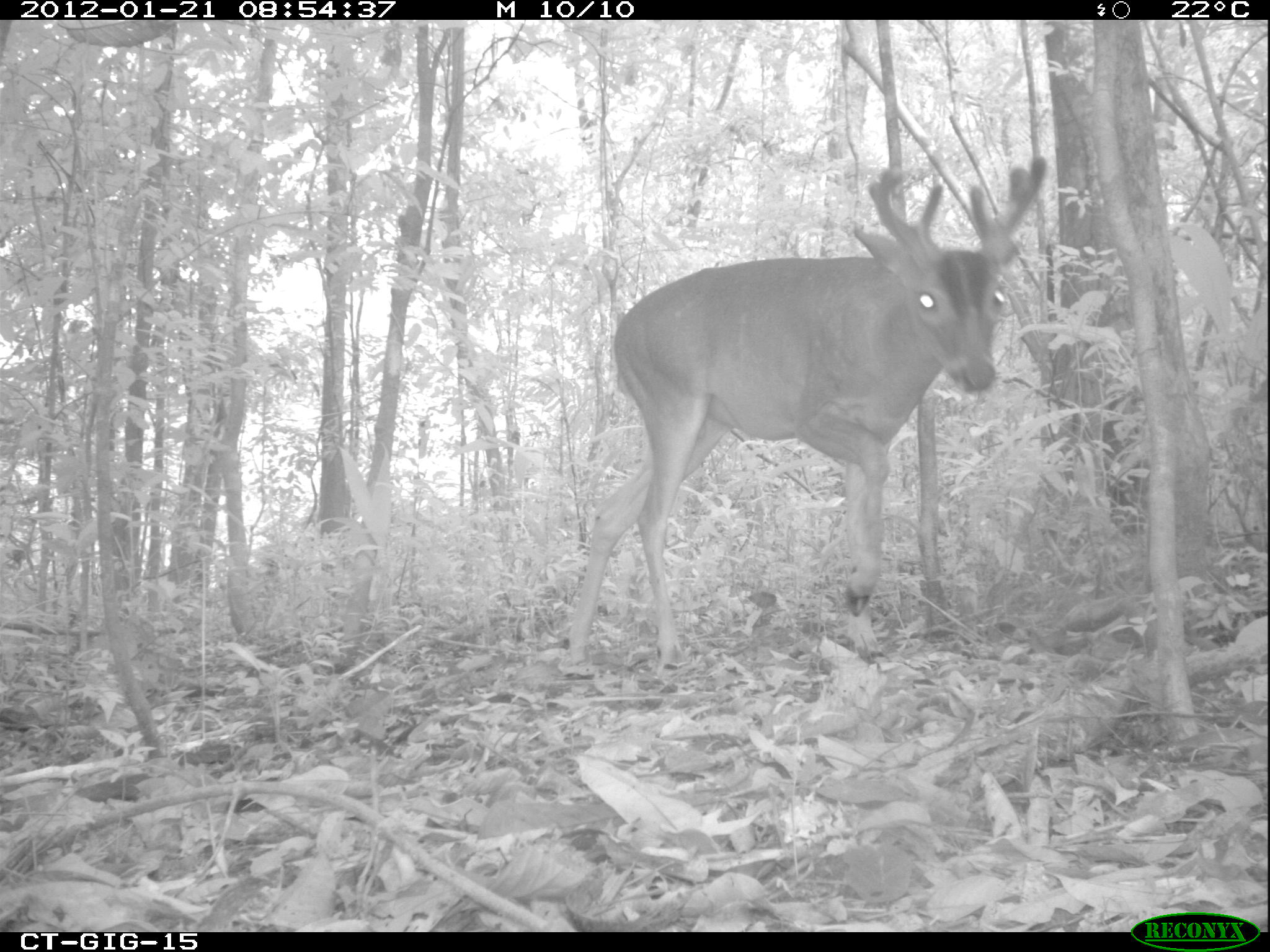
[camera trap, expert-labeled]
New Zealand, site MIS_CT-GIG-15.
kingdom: Animalia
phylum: Chordata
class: Mammalia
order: Artiodactyla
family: Cervidae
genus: Odocoileus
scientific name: Odocoileus virginianus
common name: white-tailed deer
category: white tailed deer